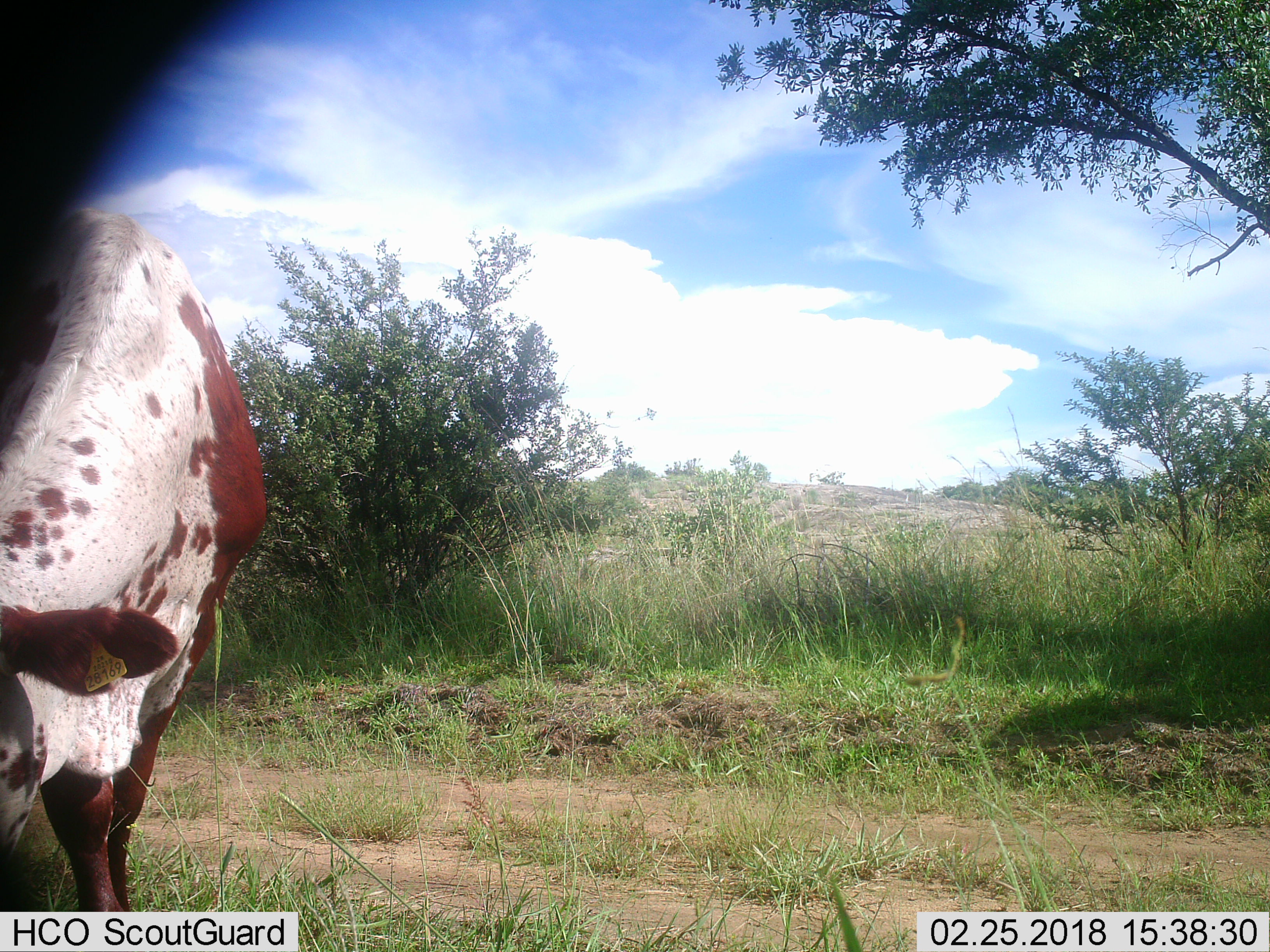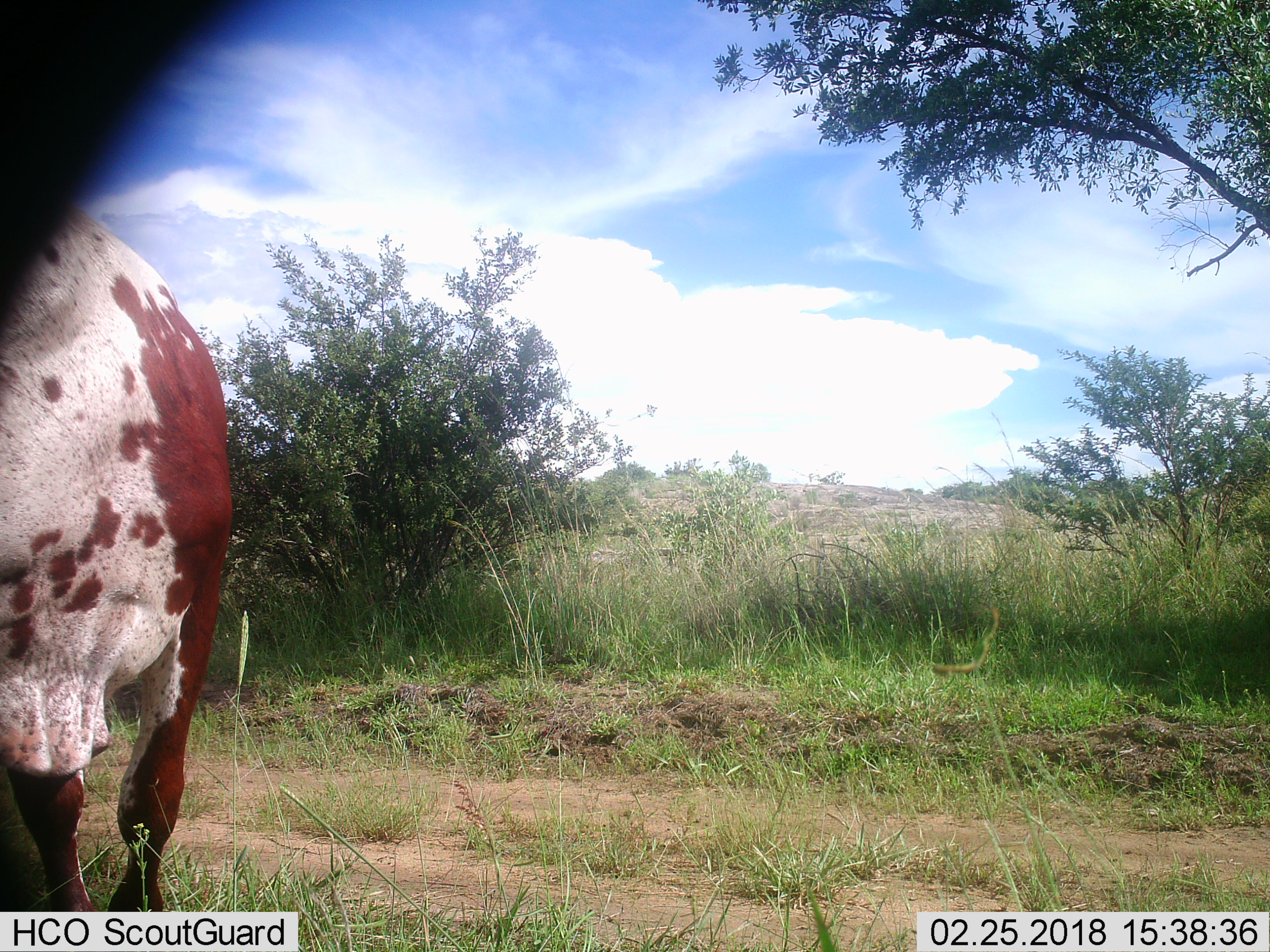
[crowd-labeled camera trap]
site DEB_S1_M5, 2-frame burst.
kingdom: Animalia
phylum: Chordata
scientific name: Vertebrata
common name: domestic animal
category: domesticanimal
Domesticanimal (domestic animal) (Vertebrata), count 1. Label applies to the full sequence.